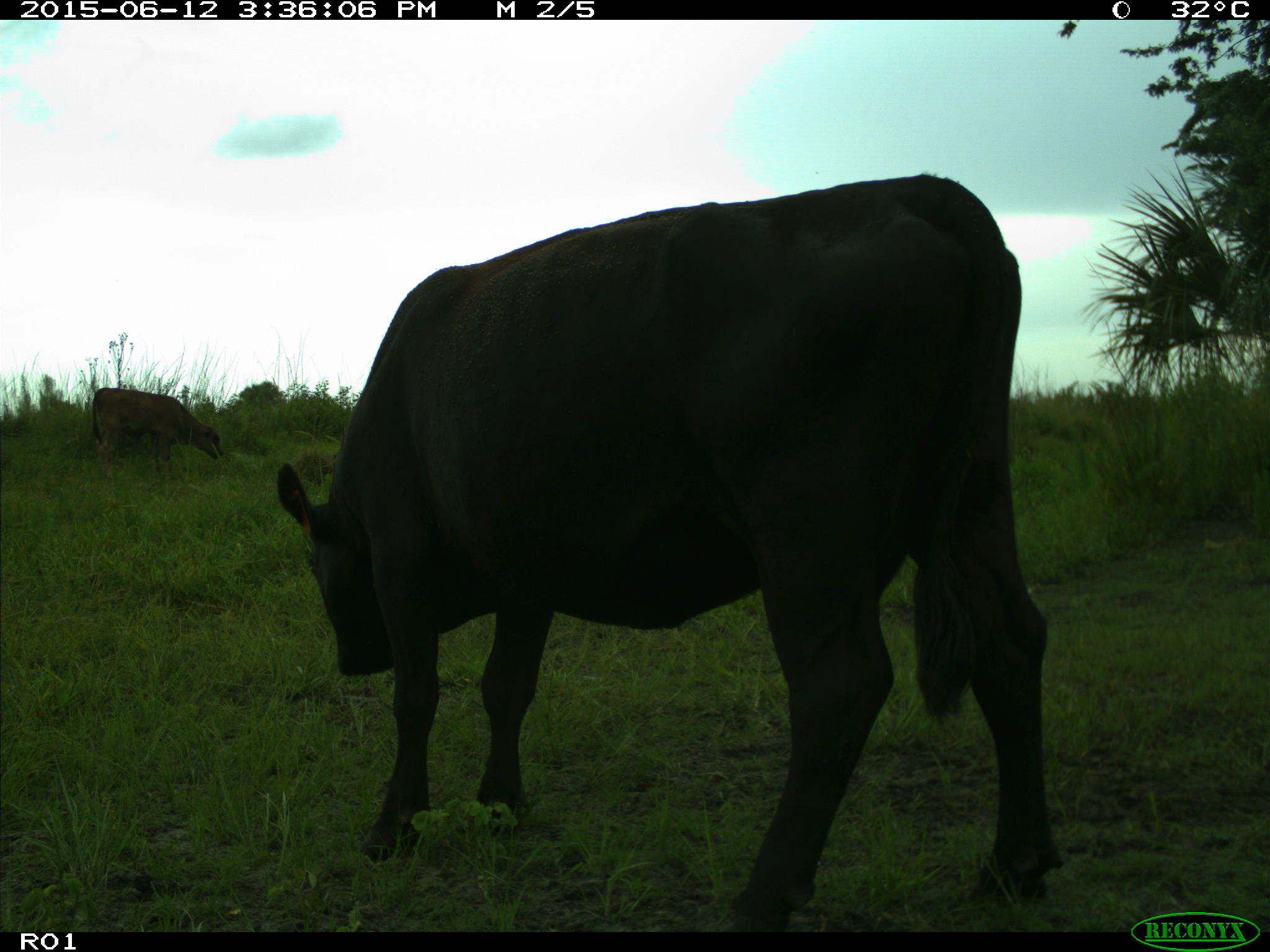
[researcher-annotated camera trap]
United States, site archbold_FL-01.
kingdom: Animalia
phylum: Chordata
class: Mammalia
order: Artiodactyla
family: Bovidae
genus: Bos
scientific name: Bos taurus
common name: domestic cow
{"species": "Bos taurus (domestic cow)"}